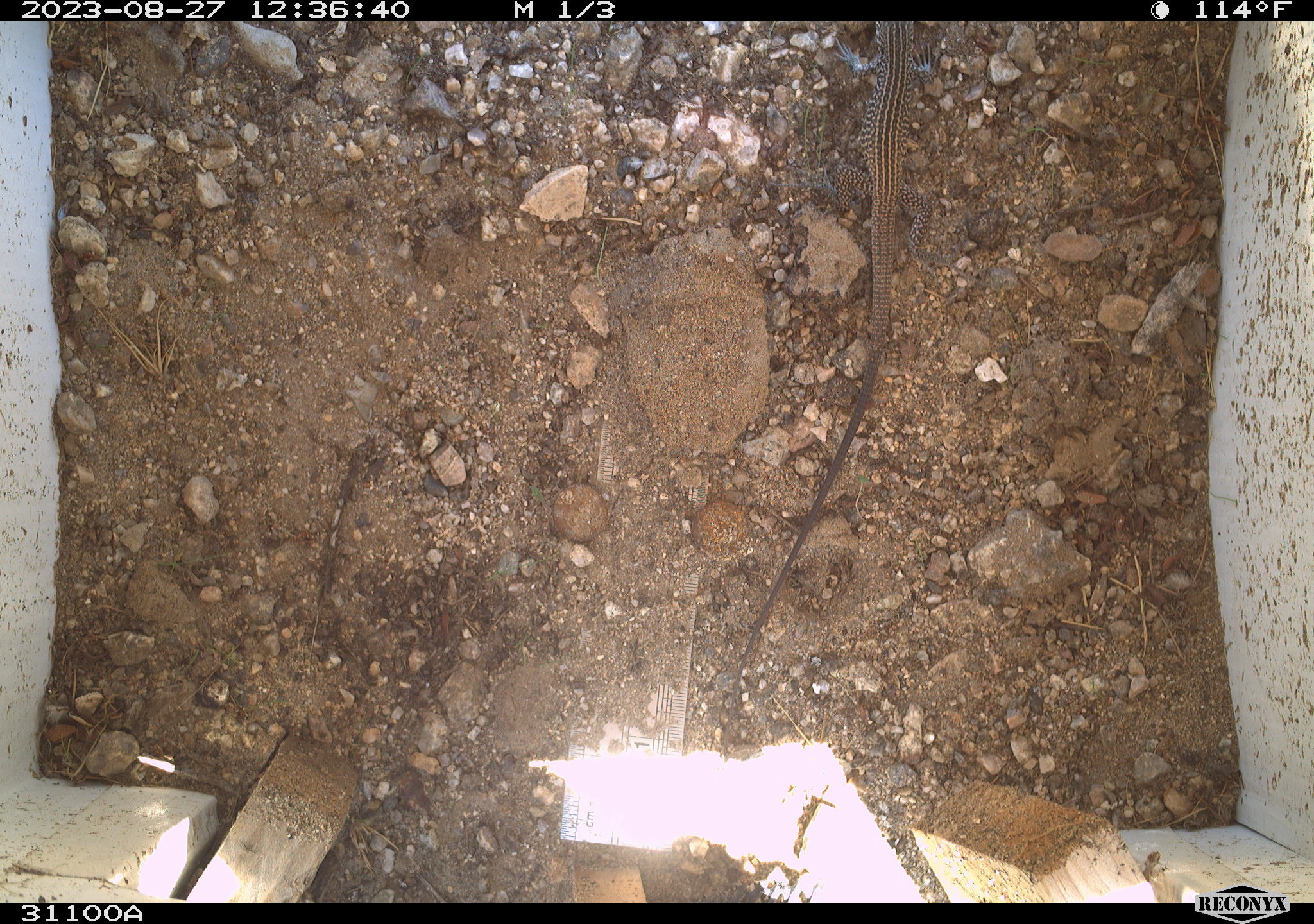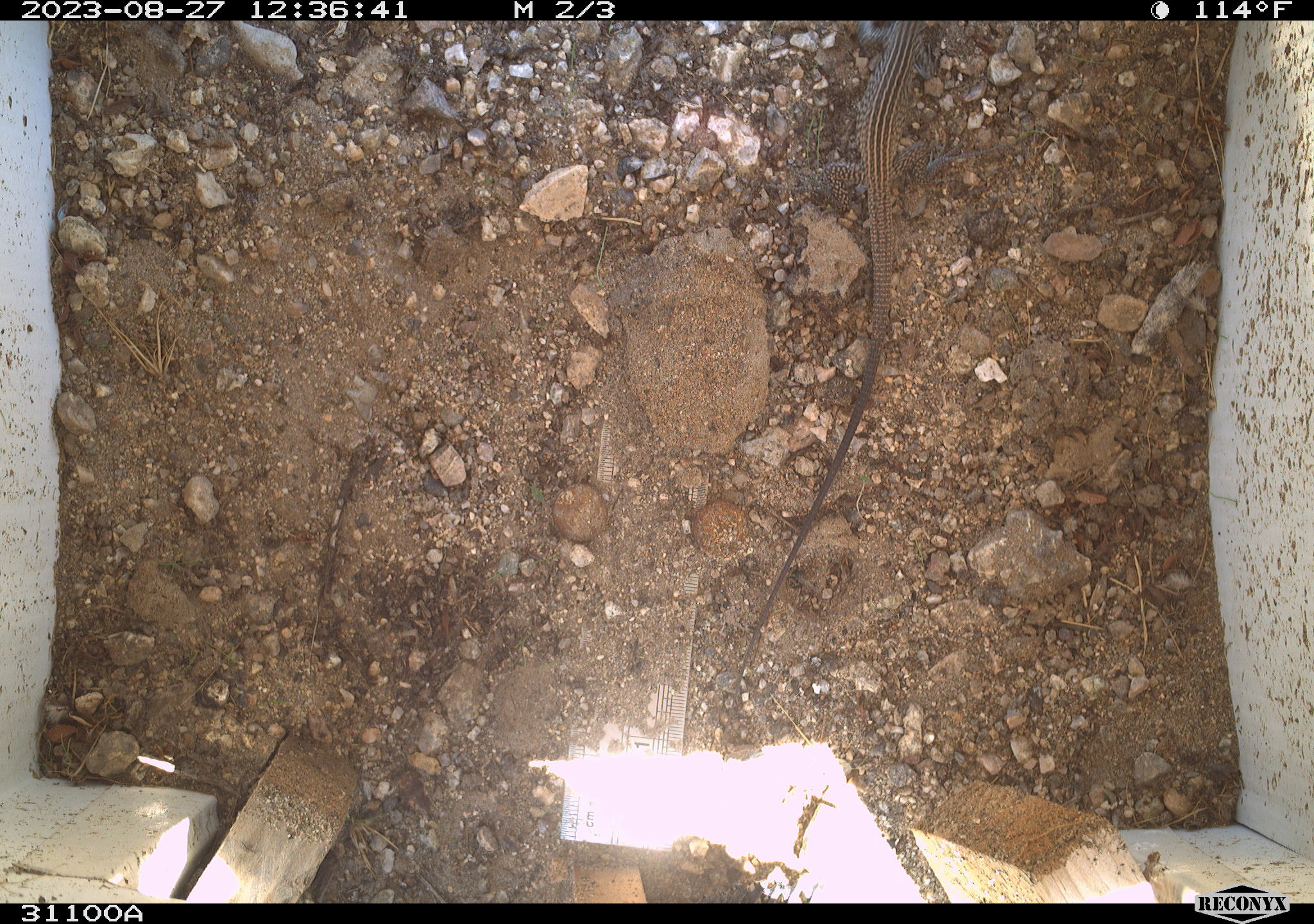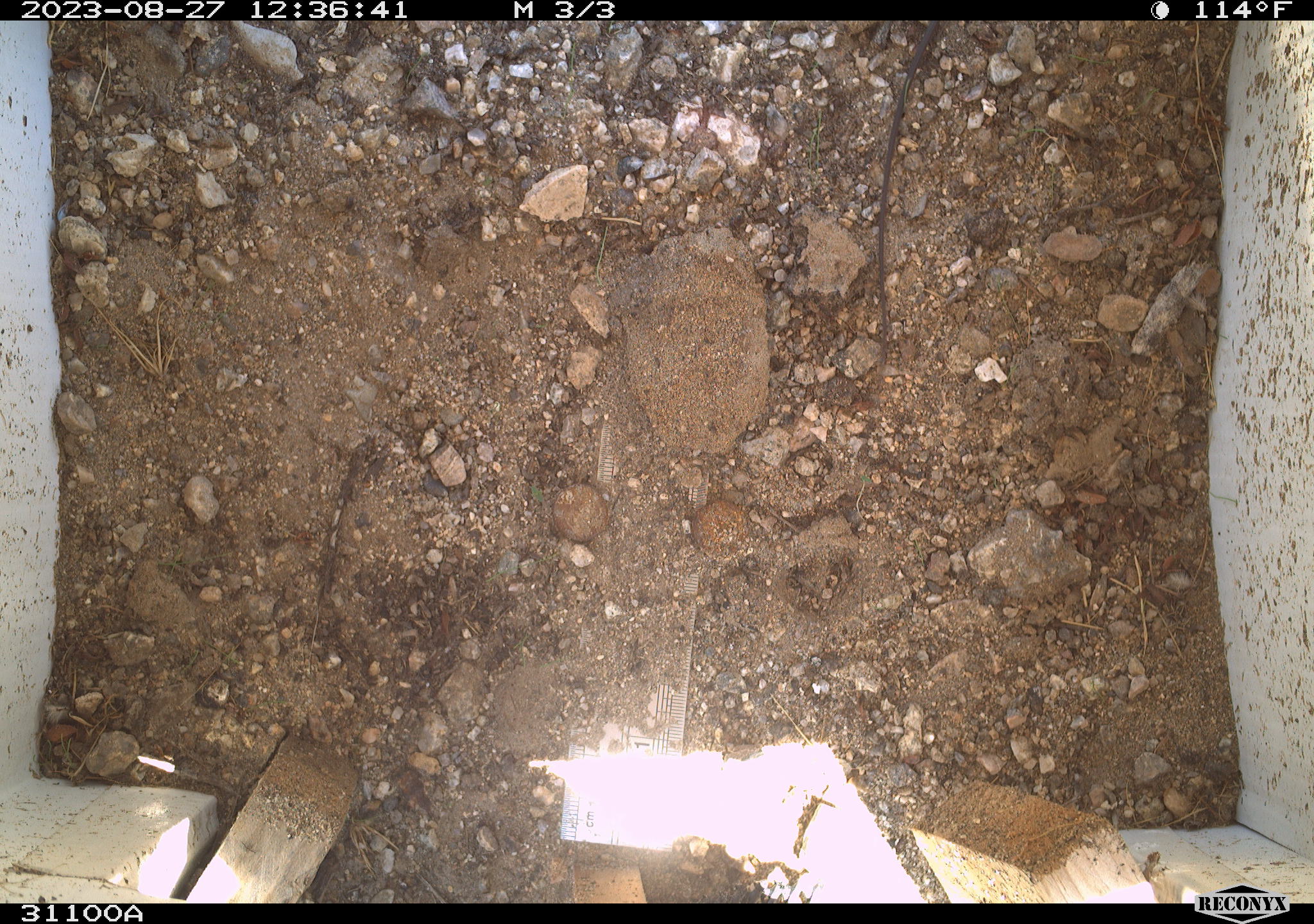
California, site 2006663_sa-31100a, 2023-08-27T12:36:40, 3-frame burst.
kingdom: Animalia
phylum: Chordata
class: Reptilia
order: Squamata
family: Teiidae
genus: Aspidoscelis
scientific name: Aspidoscelis tigris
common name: western whiptail